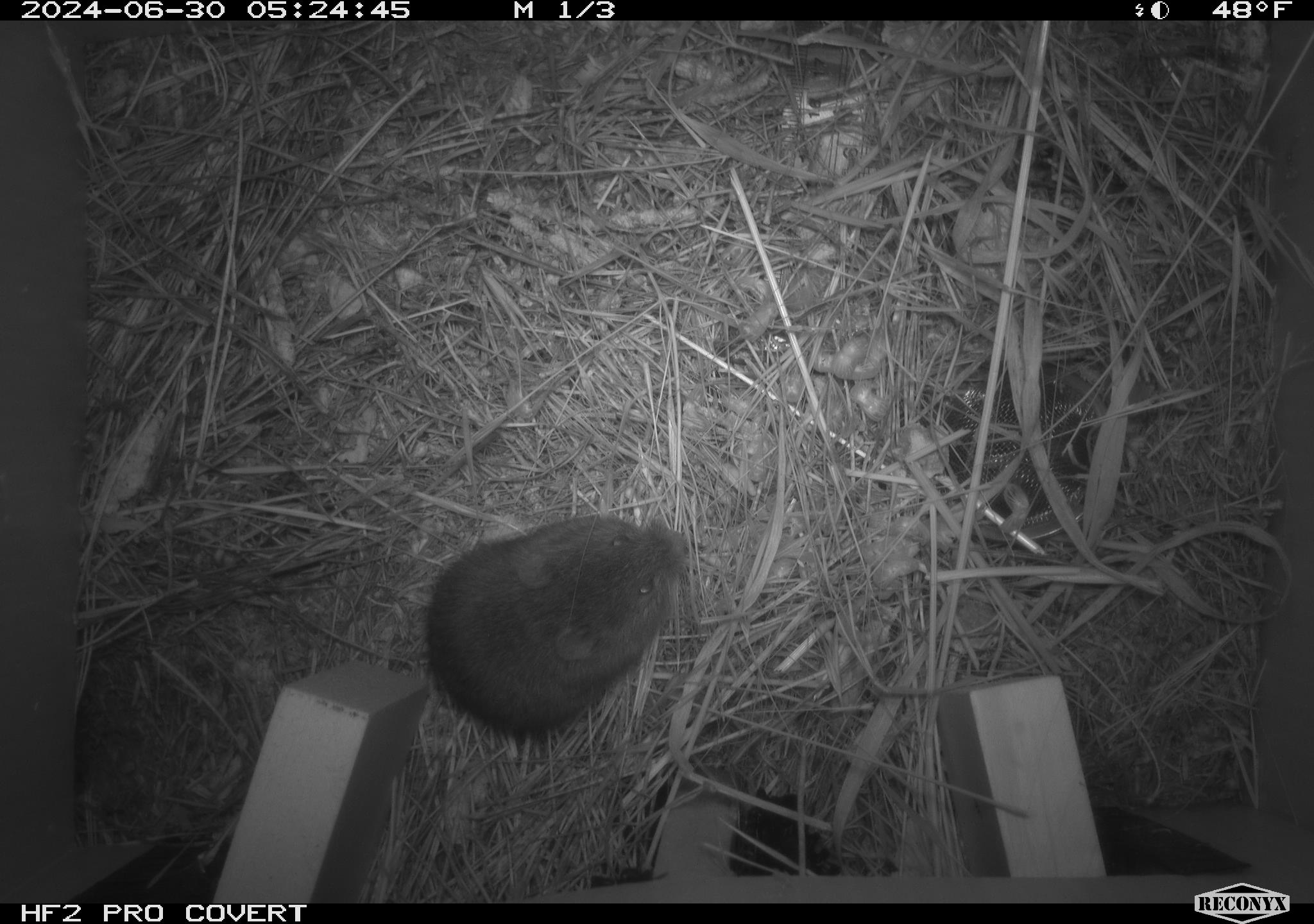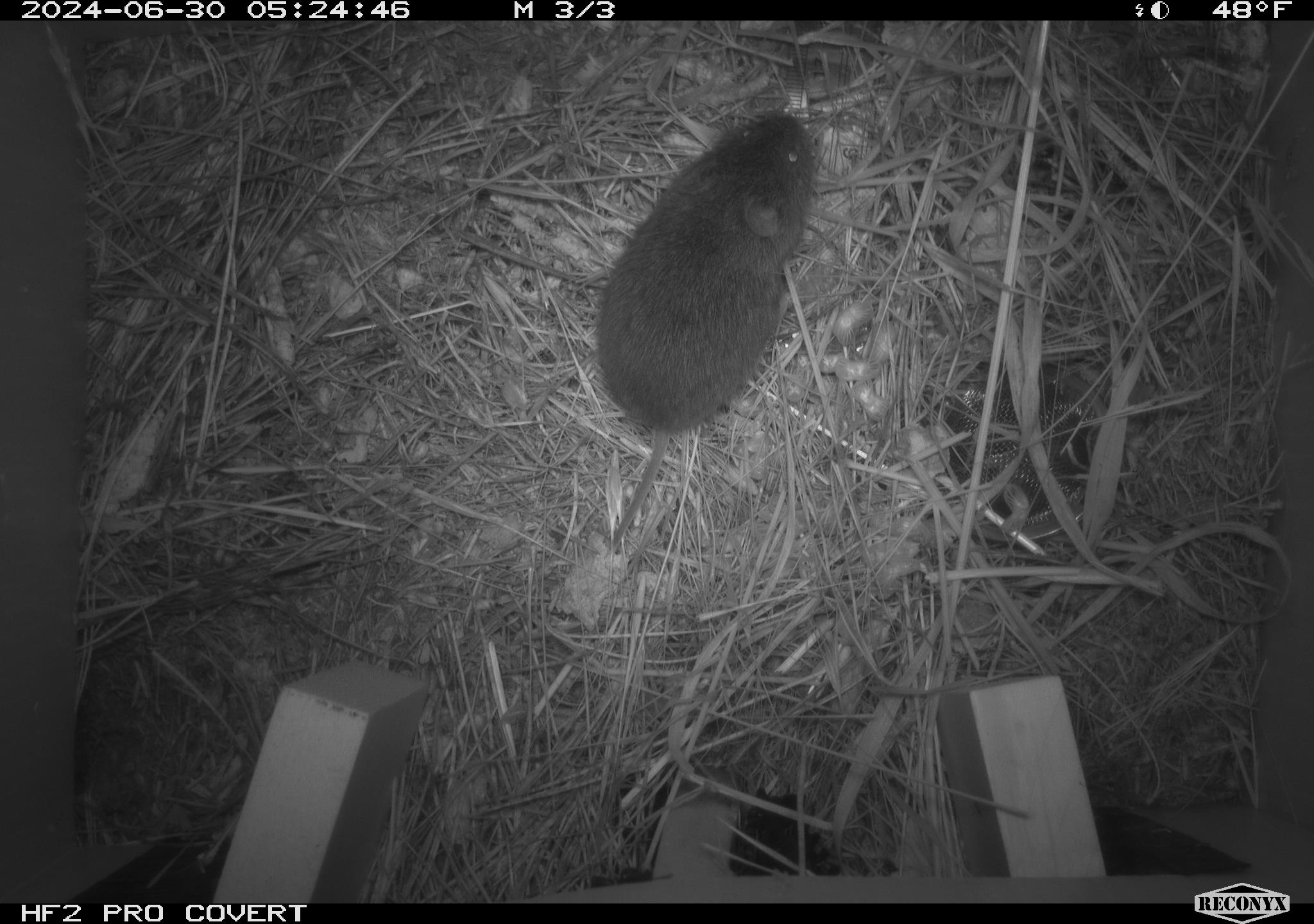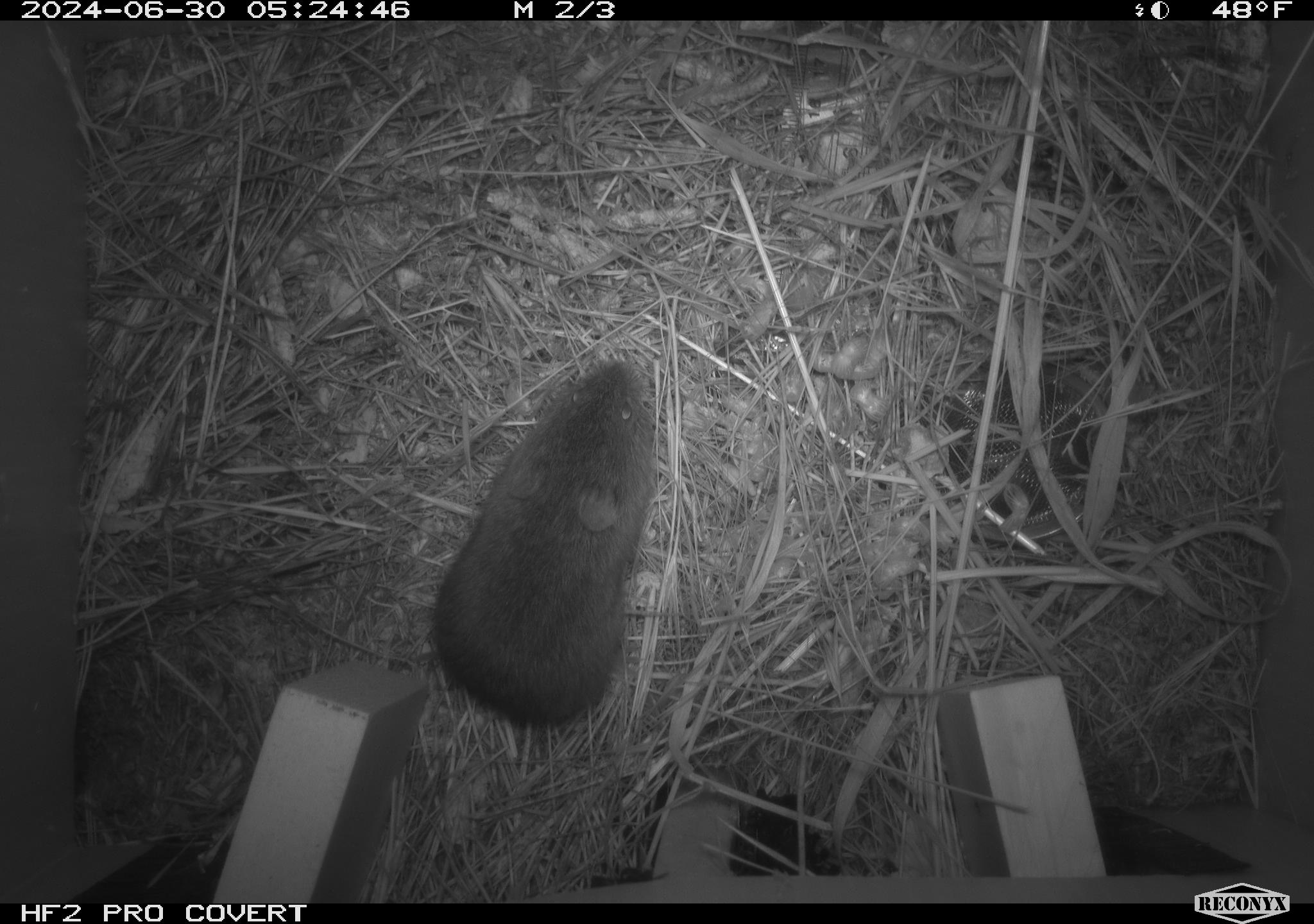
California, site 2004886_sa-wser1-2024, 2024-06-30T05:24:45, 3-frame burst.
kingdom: Animalia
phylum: Chordata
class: Mammalia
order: Rodentia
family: Cricetidae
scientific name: Arvicolinae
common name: voles, lemmings, and muskrats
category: arvicolinae subfamily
Arvicolinae subfamily (voles, lemmings, and muskrats) (Arvicolinae).